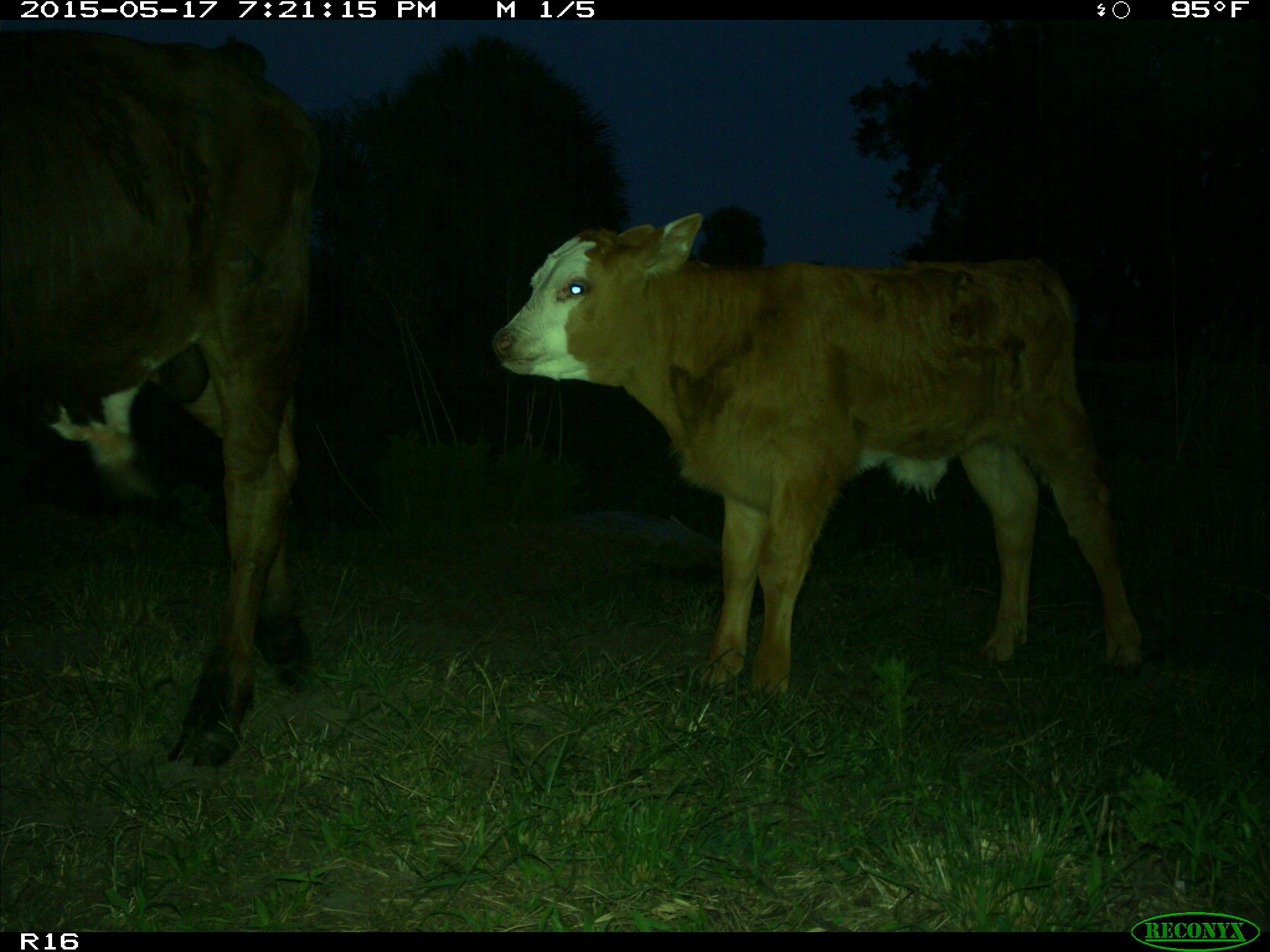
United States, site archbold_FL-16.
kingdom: Animalia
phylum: Chordata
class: Mammalia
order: Artiodactyla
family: Bovidae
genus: Bos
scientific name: Bos taurus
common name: domestic cow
Bos taurus (domestic cow).